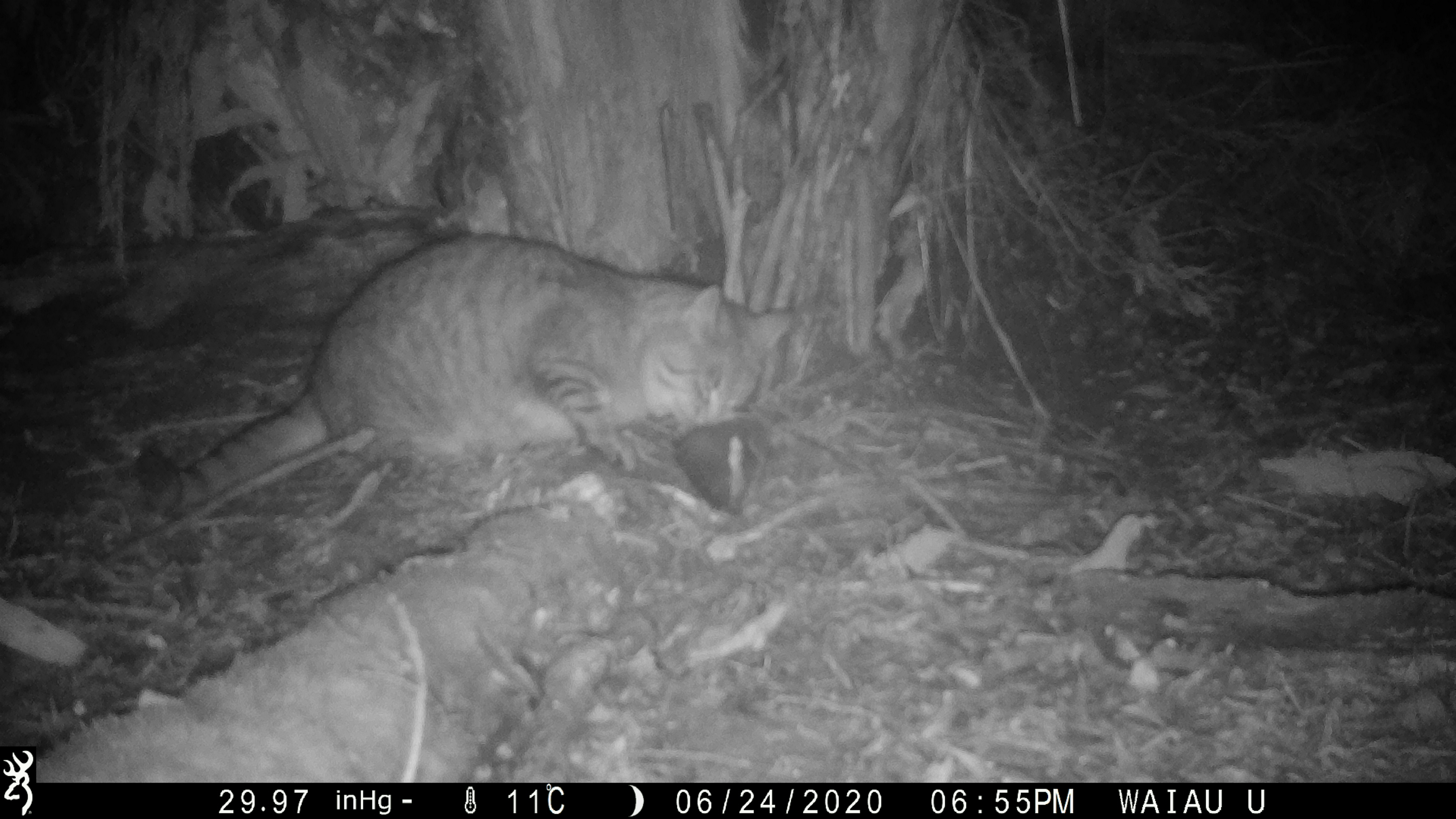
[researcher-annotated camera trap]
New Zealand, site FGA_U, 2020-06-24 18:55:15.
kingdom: Animalia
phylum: Chordata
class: Mammalia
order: Carnivora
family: Felidae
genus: Felis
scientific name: Felis catus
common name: domestic cat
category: cat